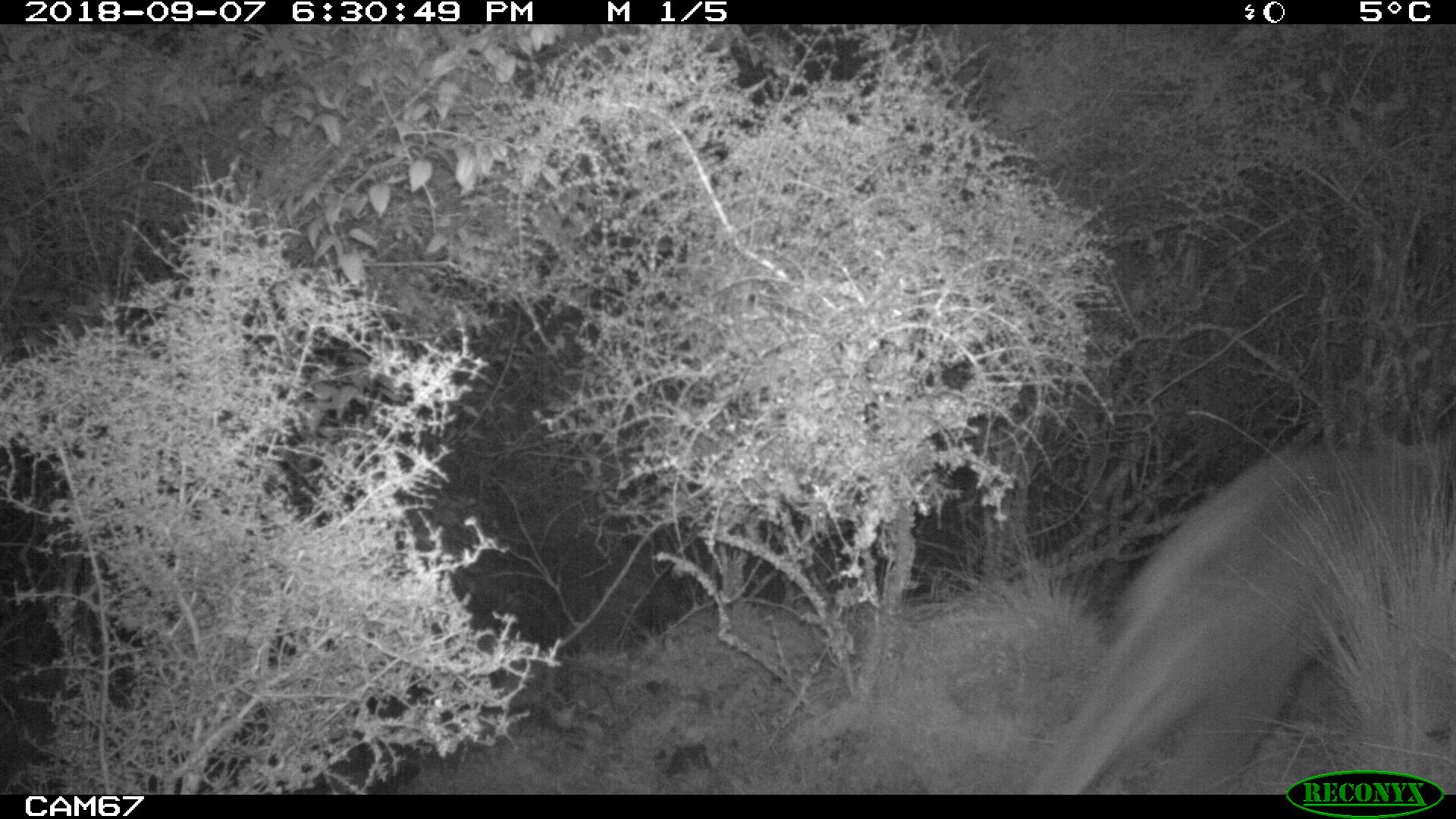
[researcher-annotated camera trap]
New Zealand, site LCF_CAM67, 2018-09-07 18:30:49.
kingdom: Animalia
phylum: Chordata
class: Mammalia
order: Diprotodontia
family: Macropodidae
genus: Notamacropus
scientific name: Notamacropus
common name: wallaby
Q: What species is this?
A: Wallaby (Notamacropus).